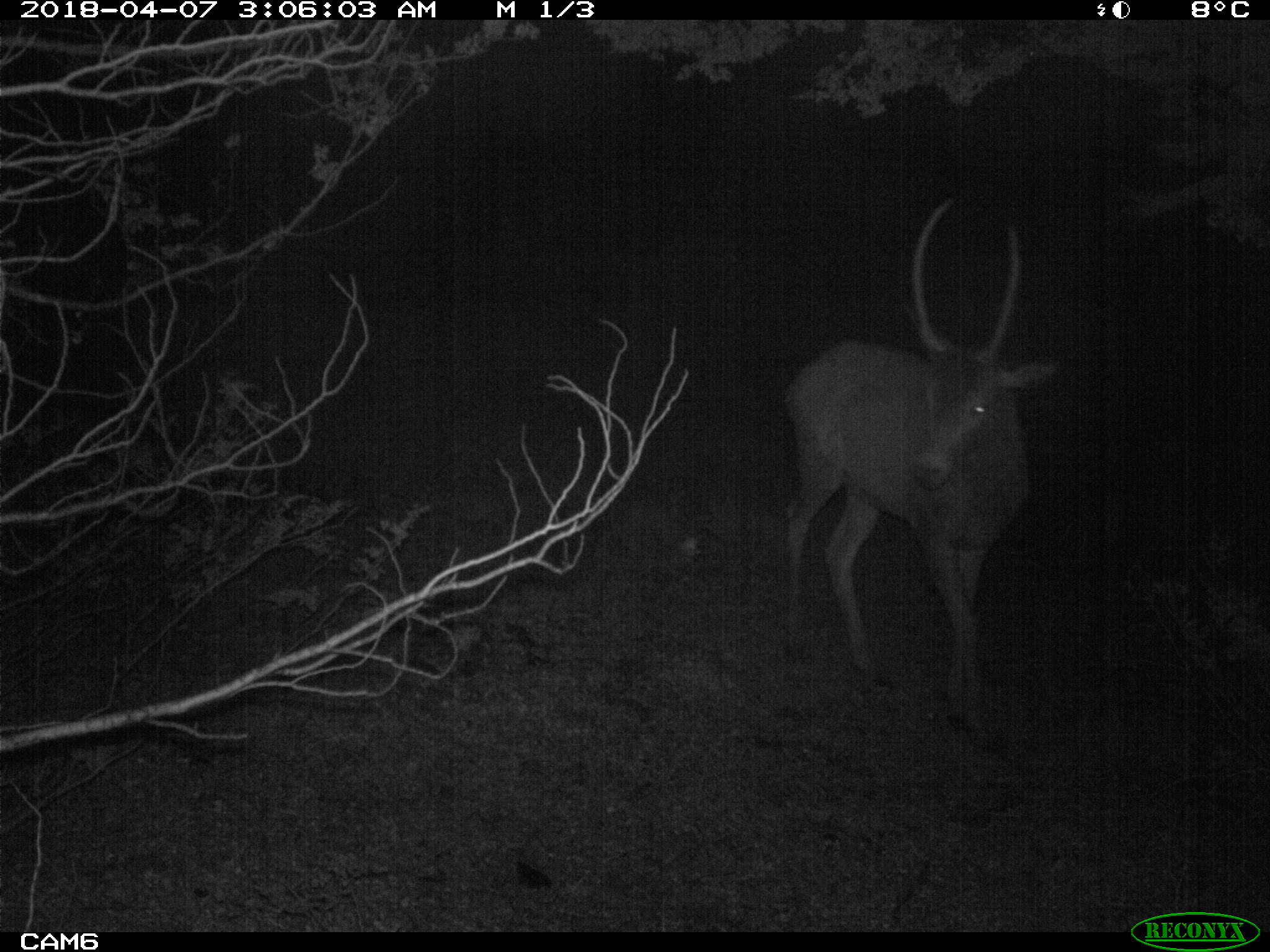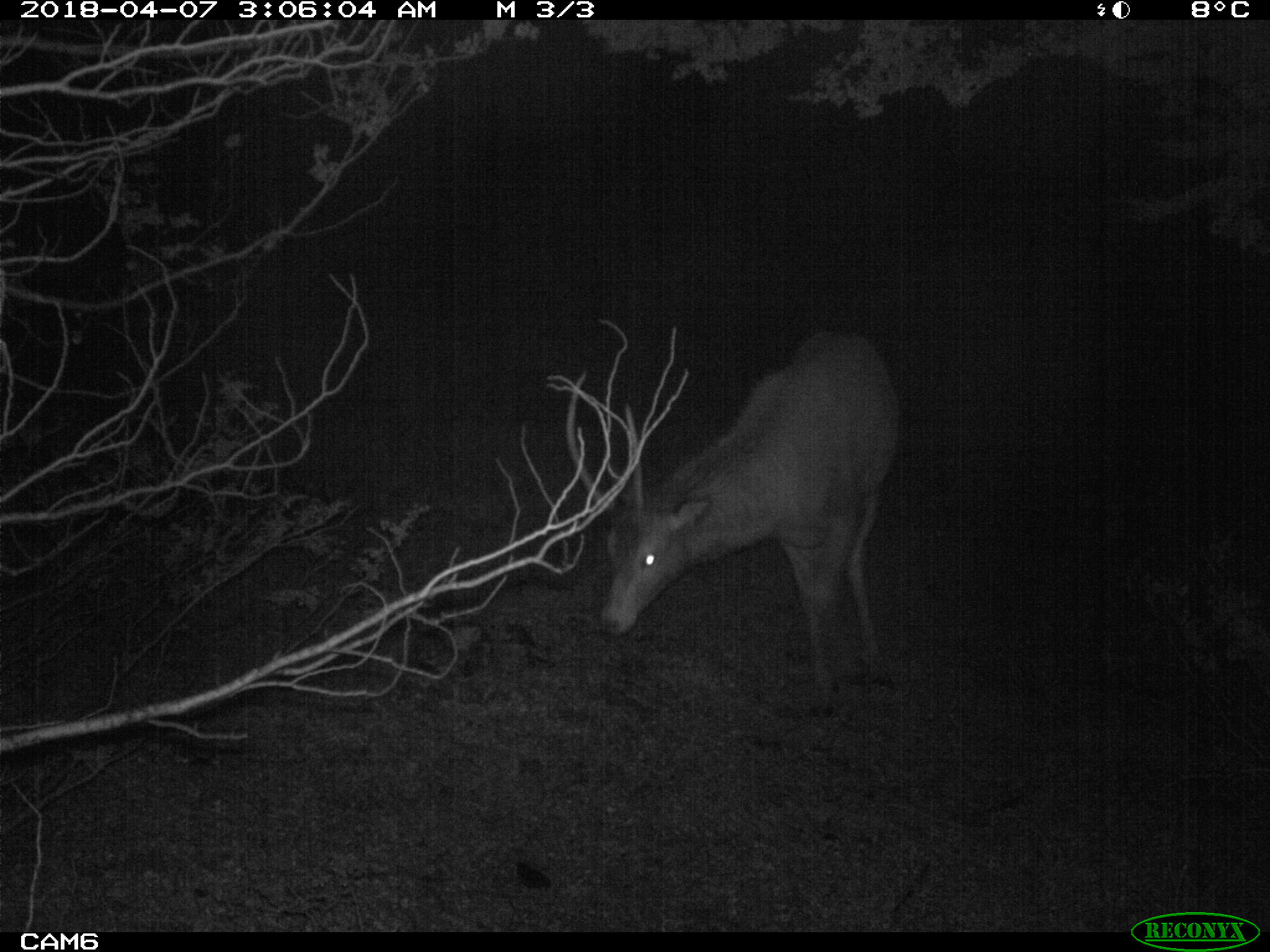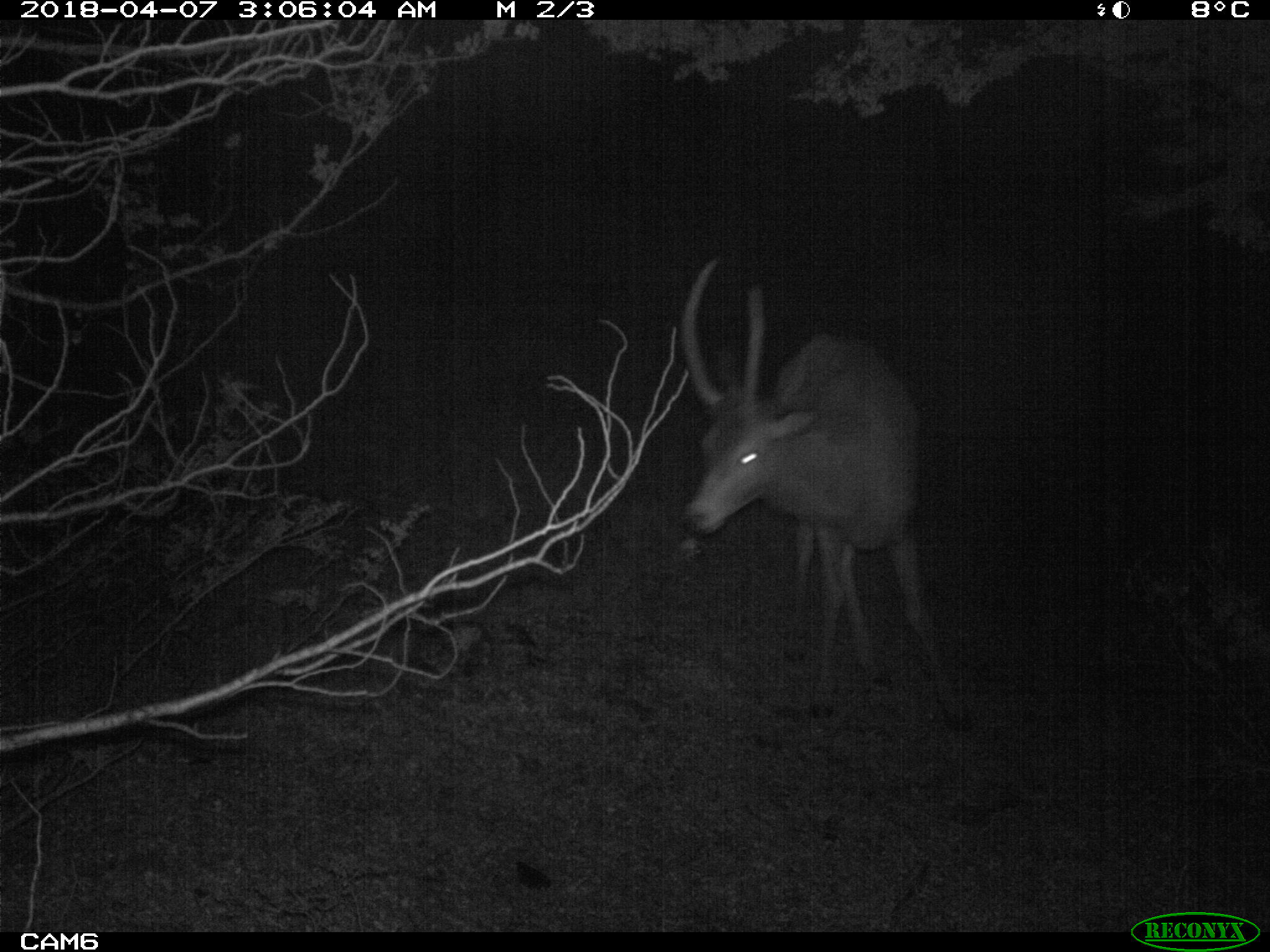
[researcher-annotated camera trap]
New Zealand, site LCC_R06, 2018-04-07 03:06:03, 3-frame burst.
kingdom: Animalia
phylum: Chordata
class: Mammalia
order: Artiodactyla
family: Cervidae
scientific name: Cervidae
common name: deer